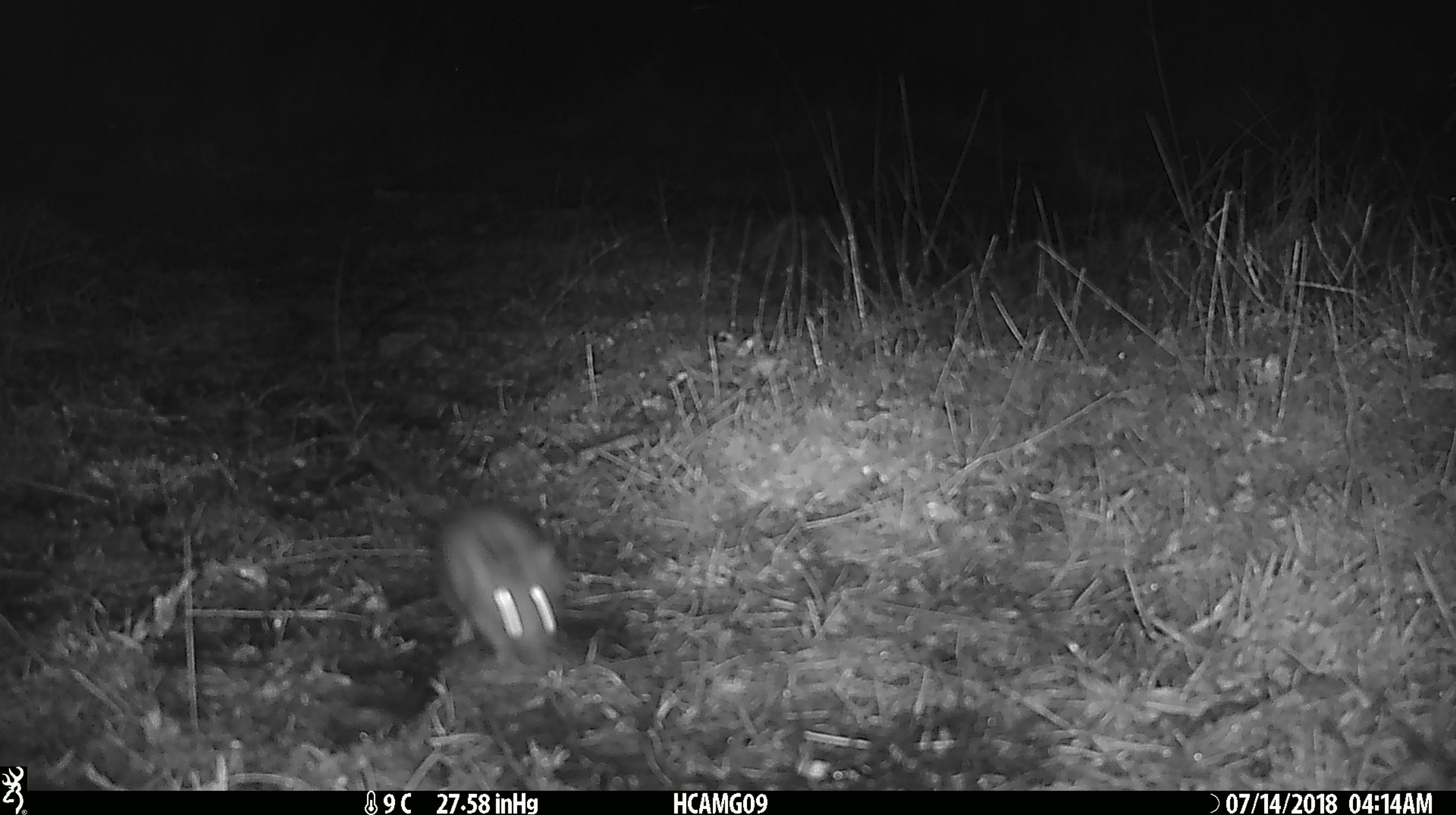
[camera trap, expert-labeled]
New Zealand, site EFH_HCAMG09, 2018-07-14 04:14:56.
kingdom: Animalia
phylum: Chordata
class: Mammalia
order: Rodentia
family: Muridae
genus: Mus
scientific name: Mus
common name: mouse